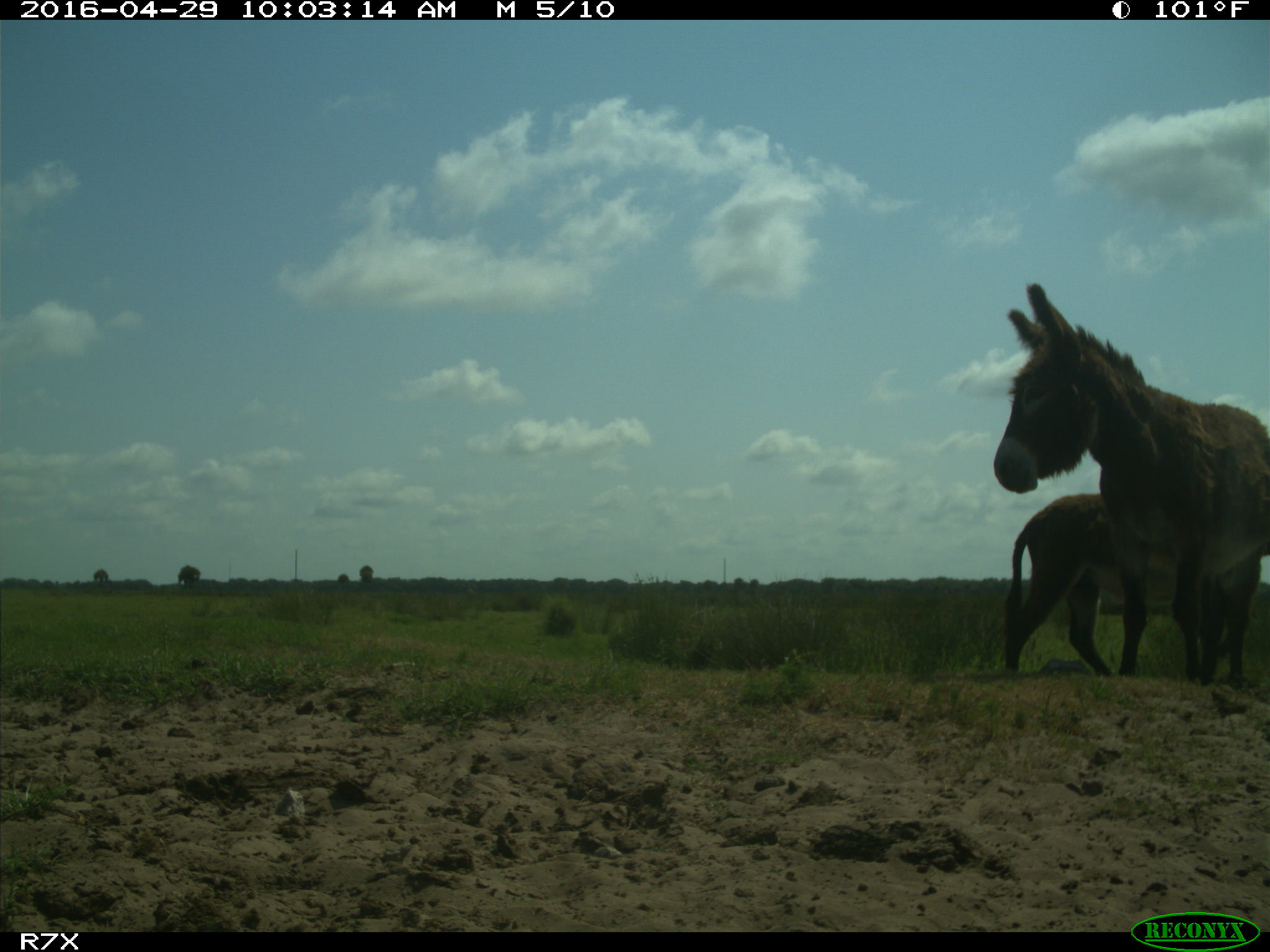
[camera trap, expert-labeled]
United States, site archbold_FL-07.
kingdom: Animalia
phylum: Chordata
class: Mammalia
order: Artiodactyla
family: Bovidae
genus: Bos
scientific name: Bos taurus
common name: domestic cow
Bos taurus (domestic cow).